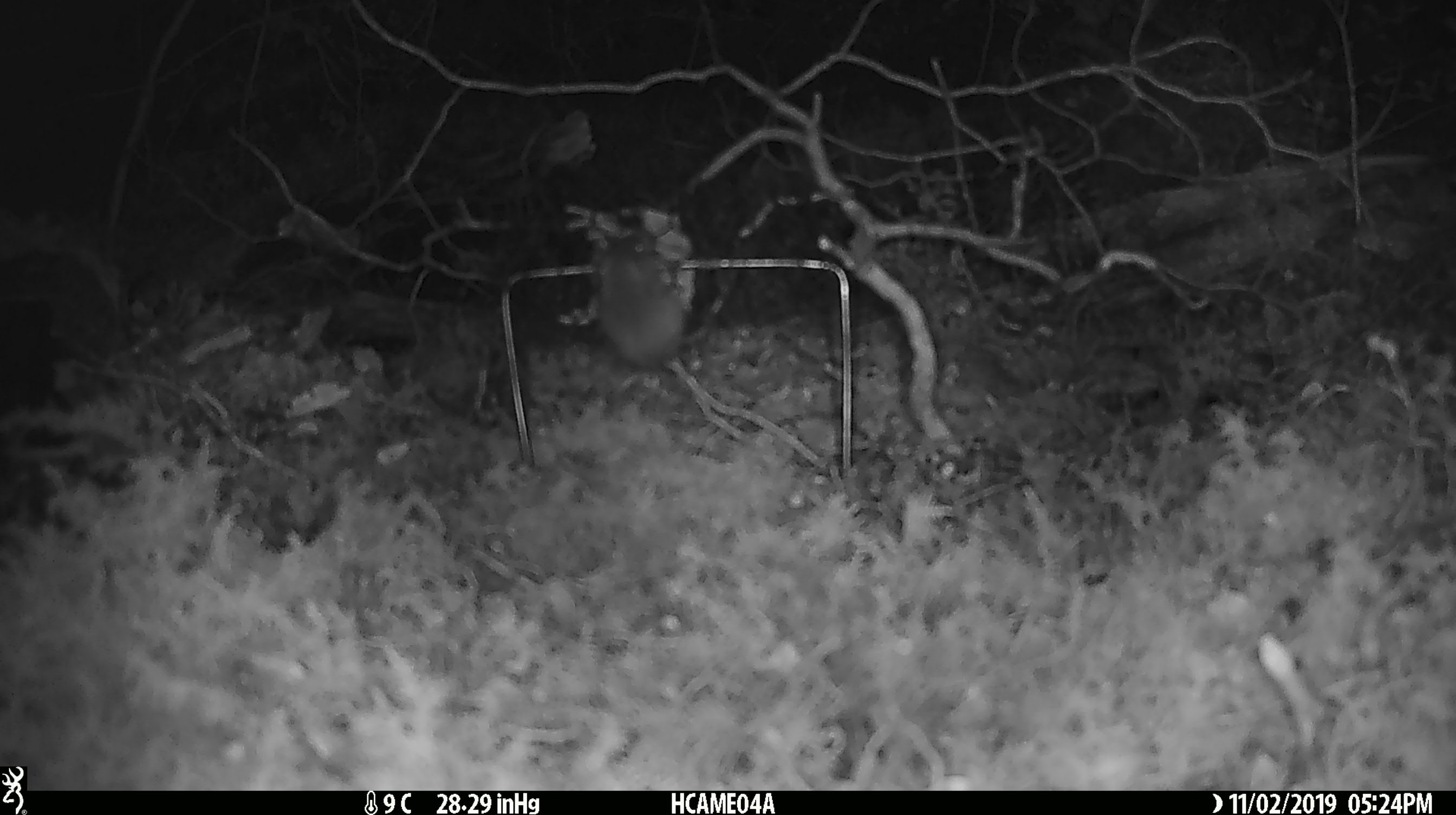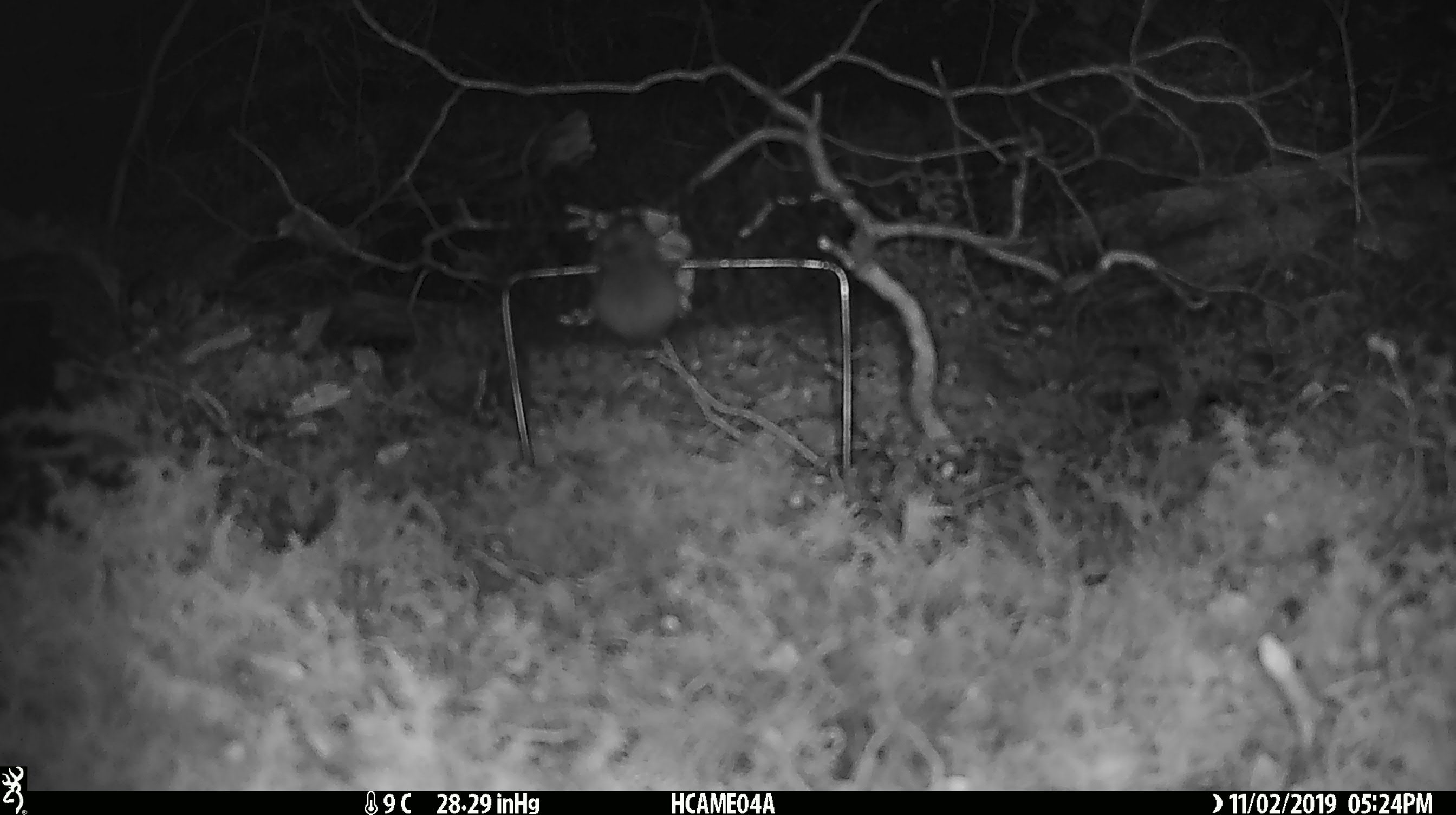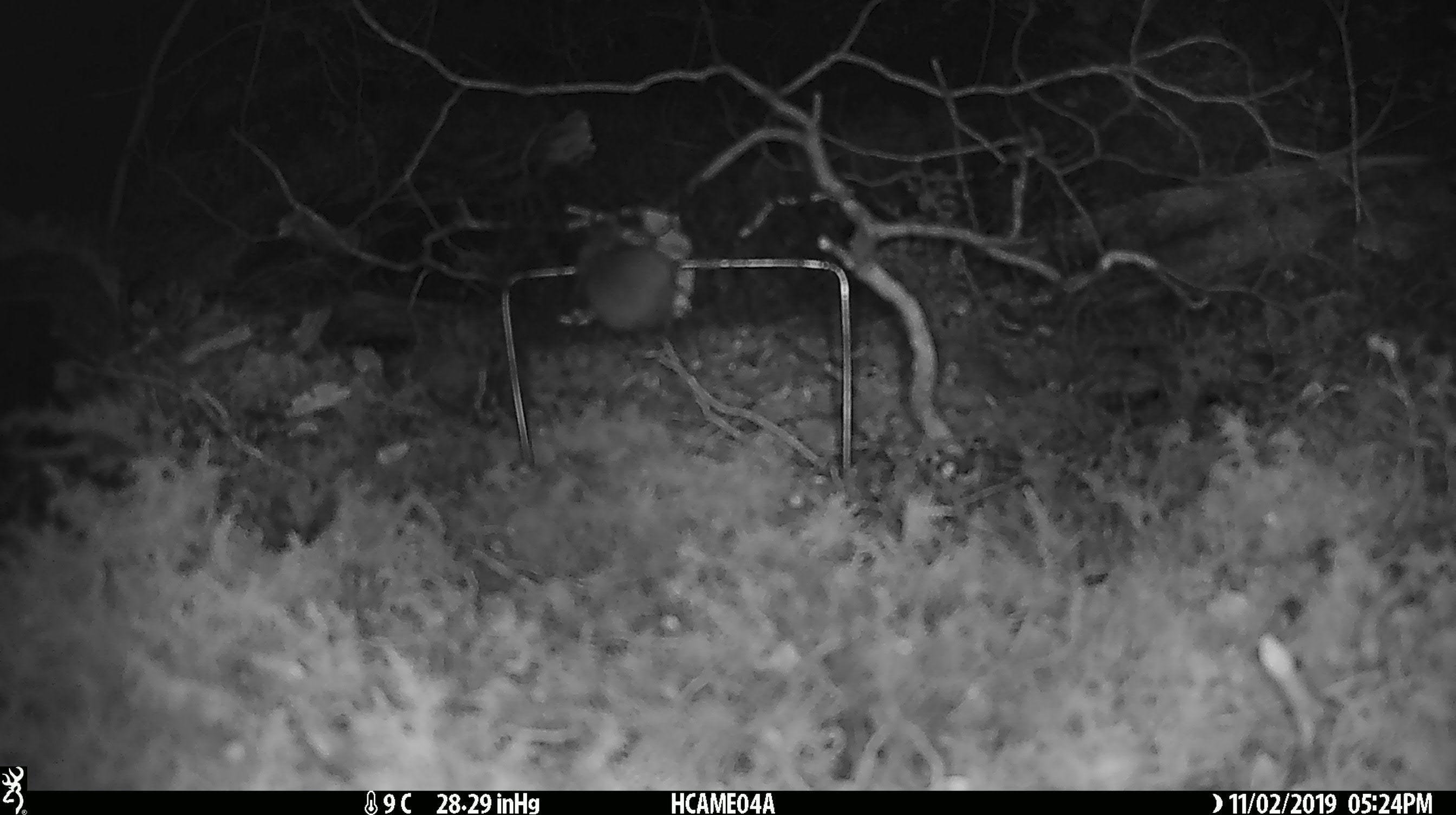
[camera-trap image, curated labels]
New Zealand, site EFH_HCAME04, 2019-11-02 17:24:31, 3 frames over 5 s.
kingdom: Animalia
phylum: Chordata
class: Mammalia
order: Rodentia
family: Muridae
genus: Mus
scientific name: Mus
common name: mouse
Mouse (Mus).